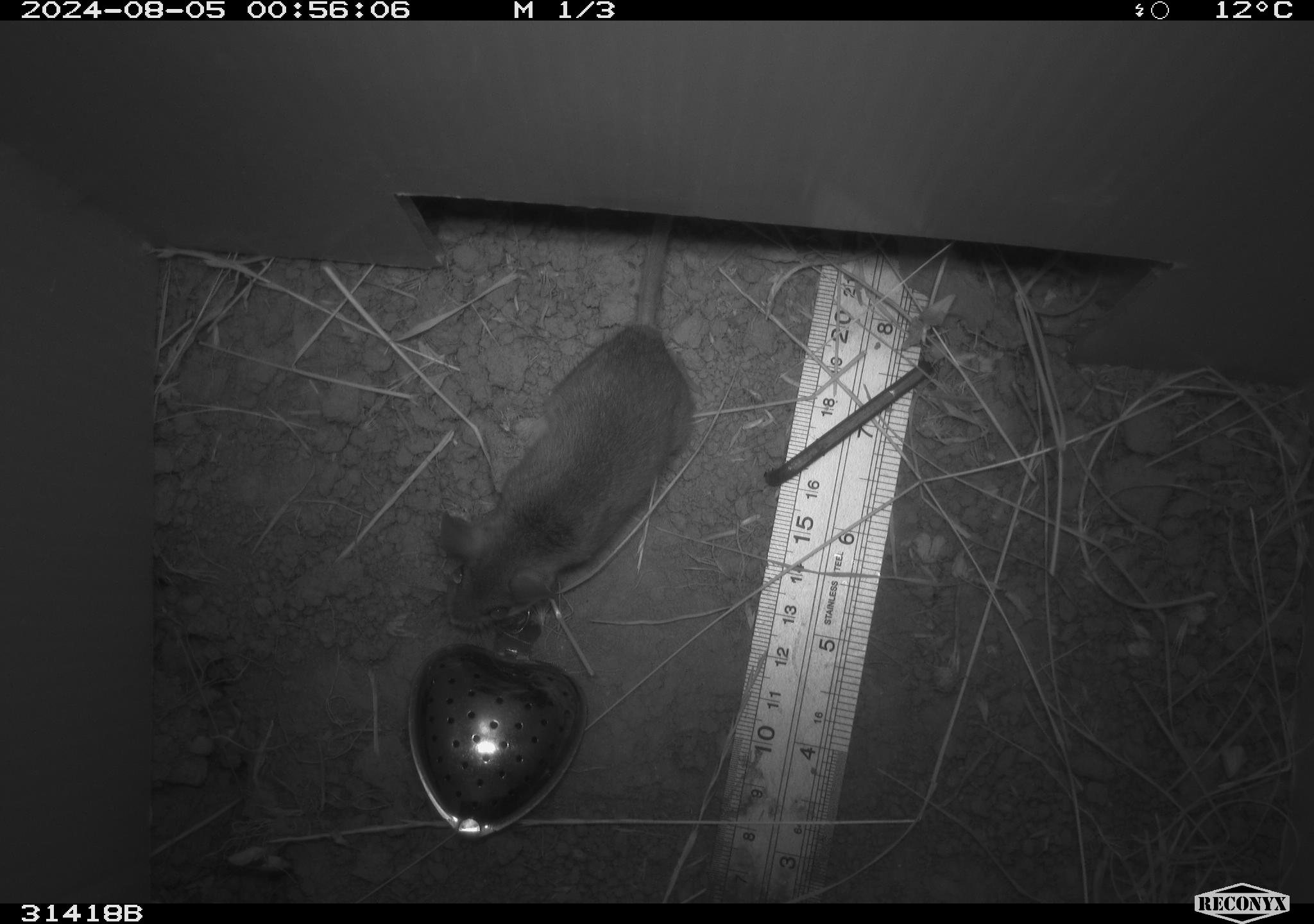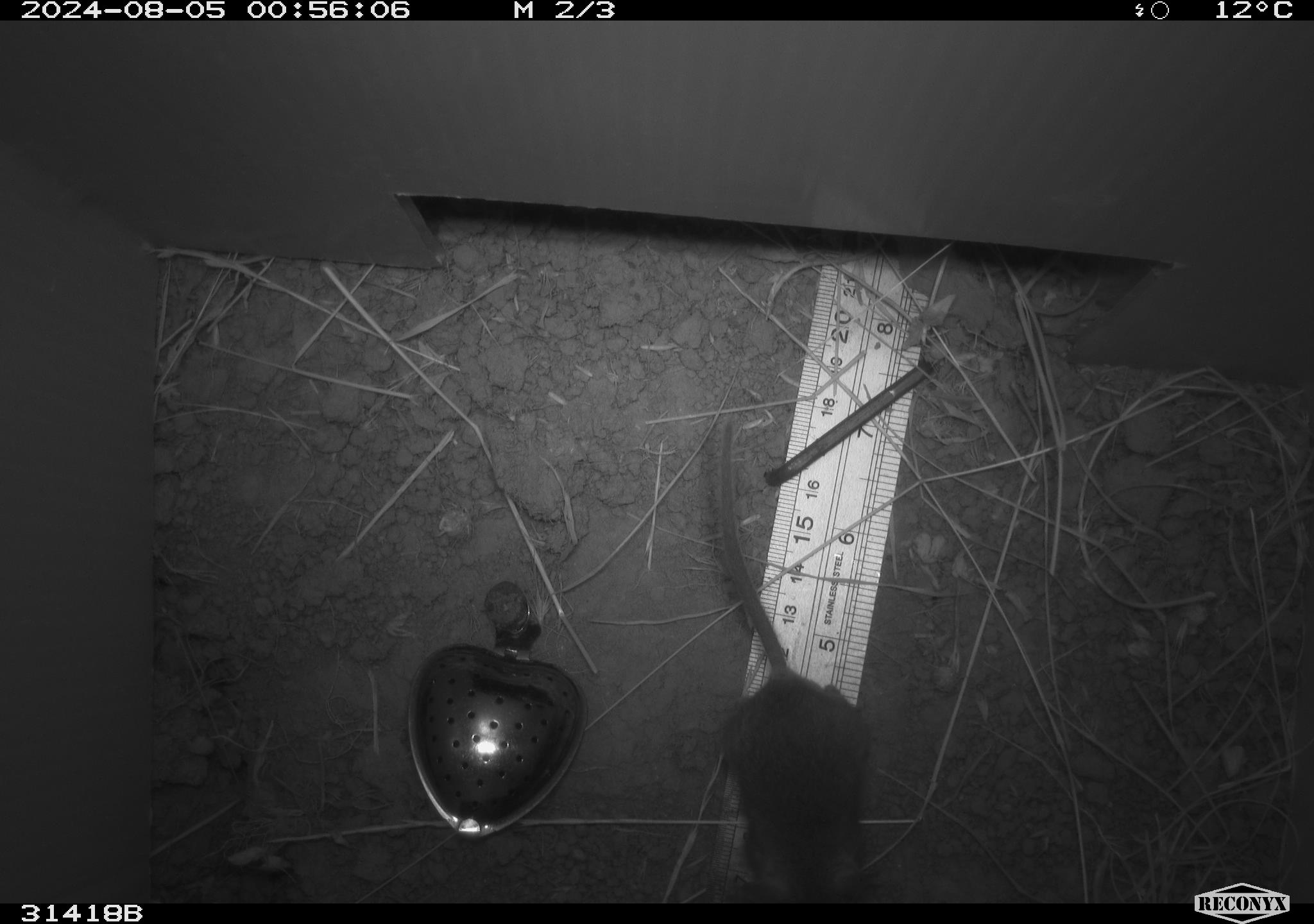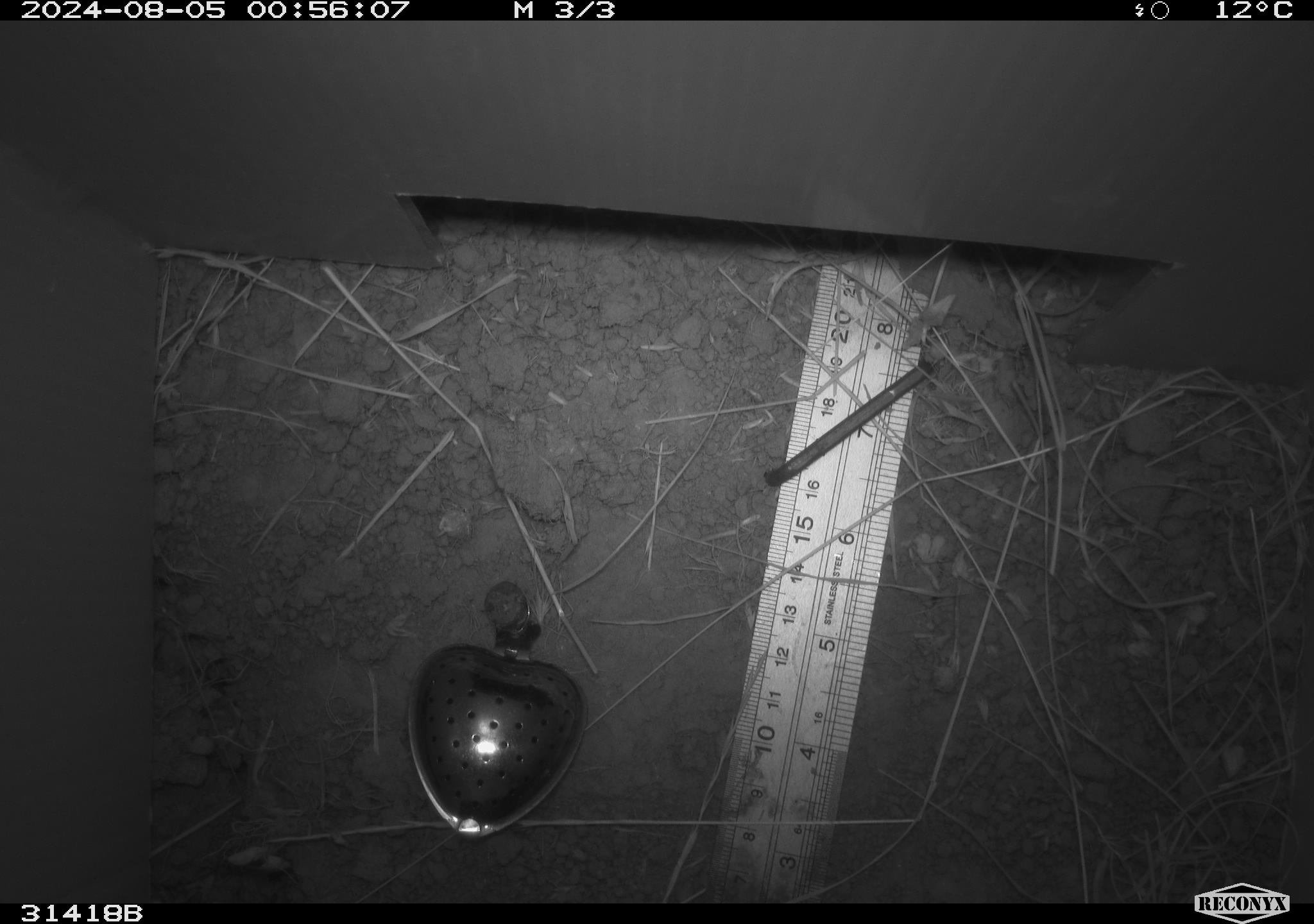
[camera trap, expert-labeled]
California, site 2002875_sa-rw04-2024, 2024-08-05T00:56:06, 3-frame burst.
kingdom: Animalia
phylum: Chordata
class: Mammalia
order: Rodentia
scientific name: Rodentia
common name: rodent